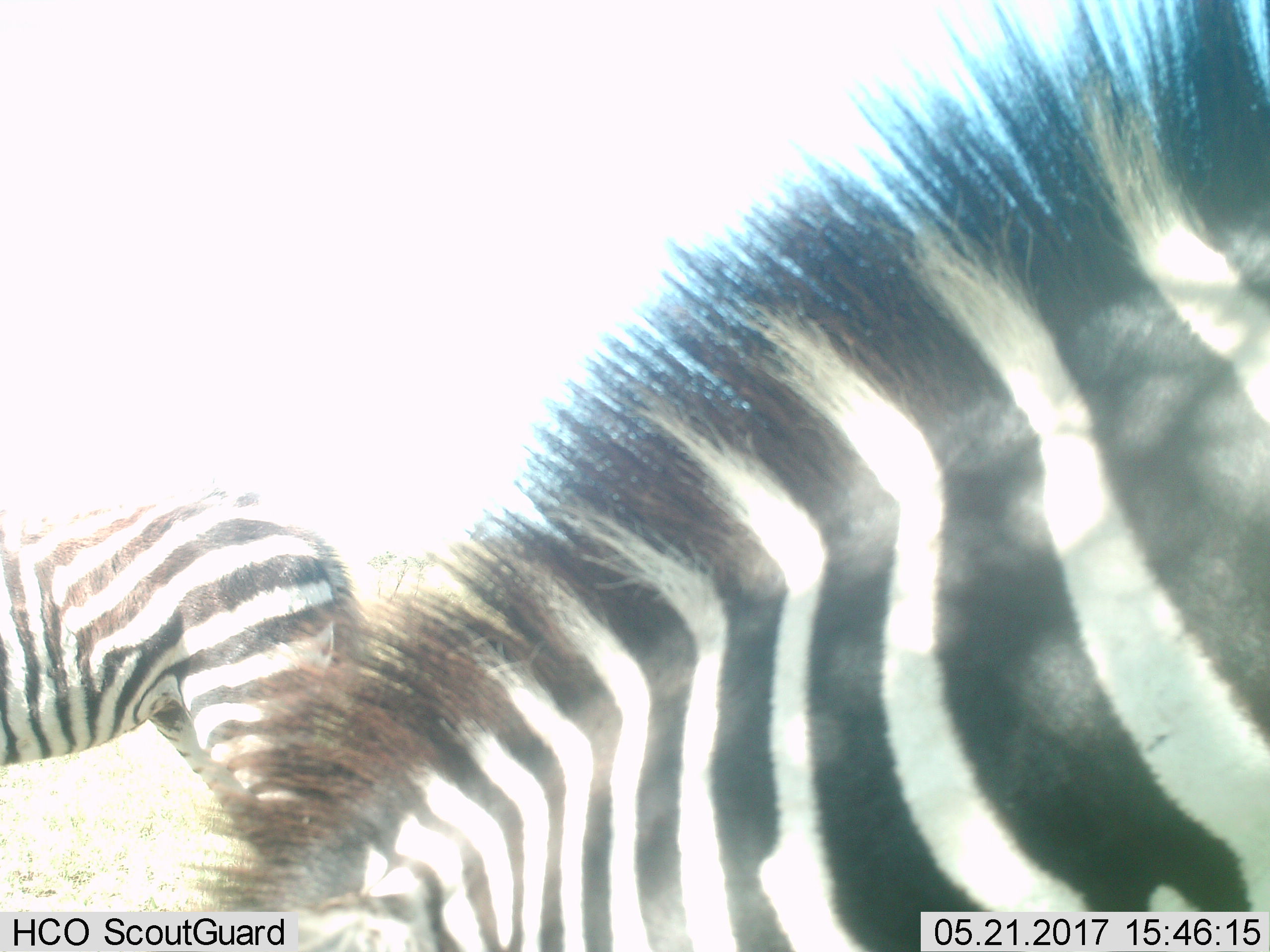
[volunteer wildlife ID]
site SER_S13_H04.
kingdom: Animalia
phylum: Chordata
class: Mammalia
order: Perissodactyla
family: Equidae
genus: Equus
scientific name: Equus quagga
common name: plains zebra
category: zebraplains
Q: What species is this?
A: Zebraplains (plains zebra) (Equus quagga).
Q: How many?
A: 2.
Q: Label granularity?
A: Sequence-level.